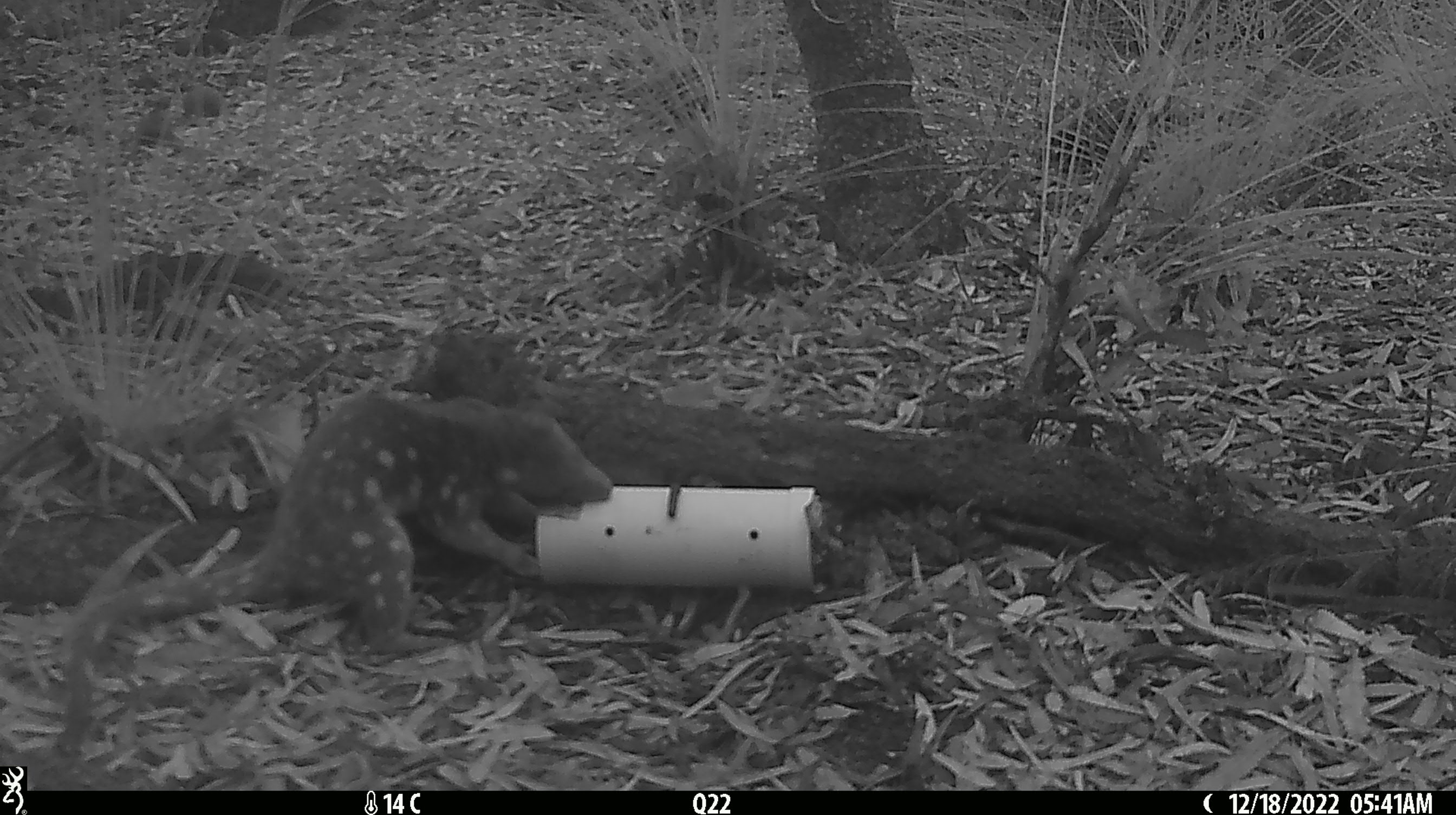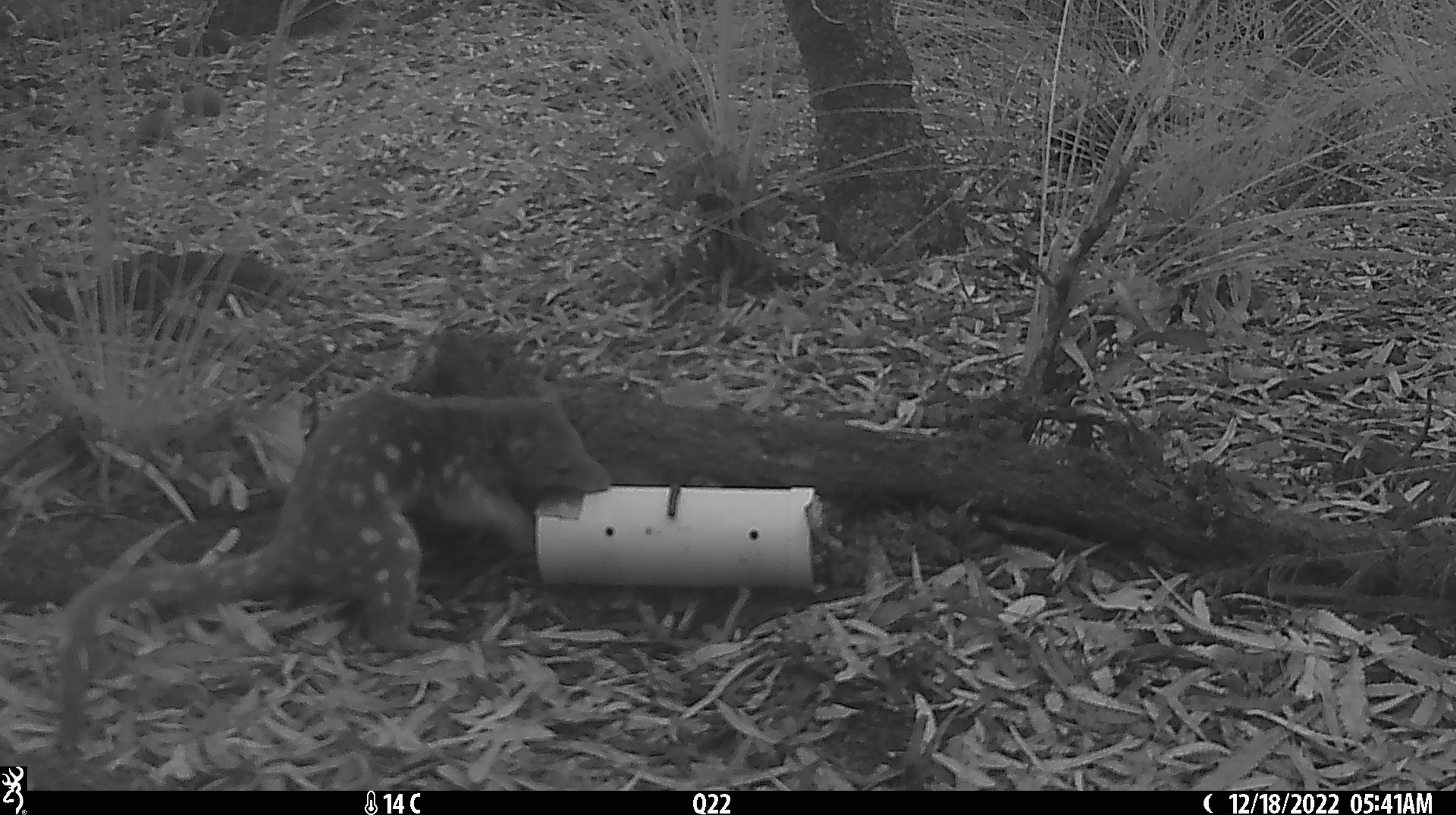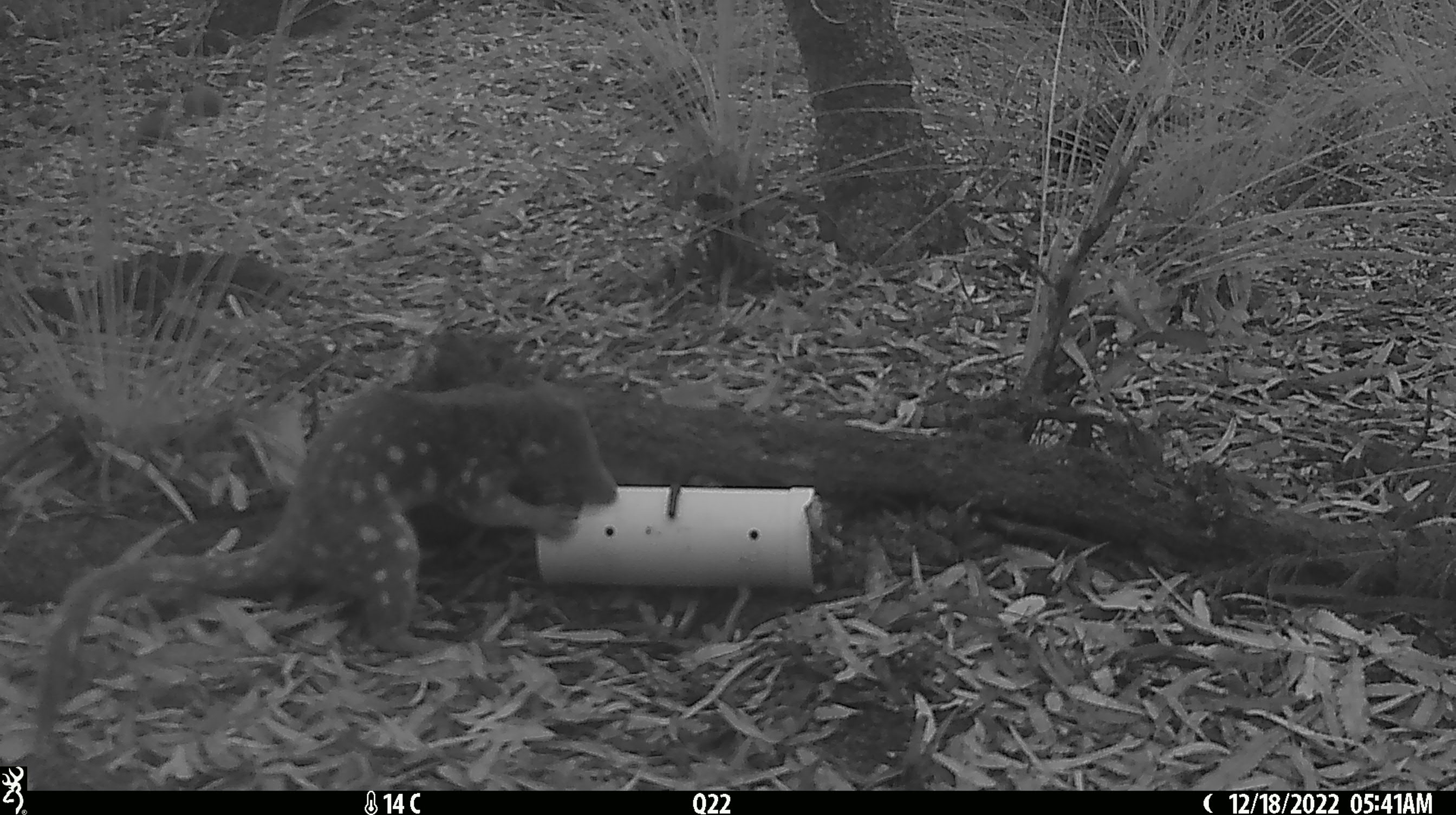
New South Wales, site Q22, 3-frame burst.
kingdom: Animalia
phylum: Chordata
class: Mammalia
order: Dasyuromorphia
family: Dasyuridae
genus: Dasyurus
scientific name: Dasyurus maculatus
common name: spotted-tailed quoll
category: quoll